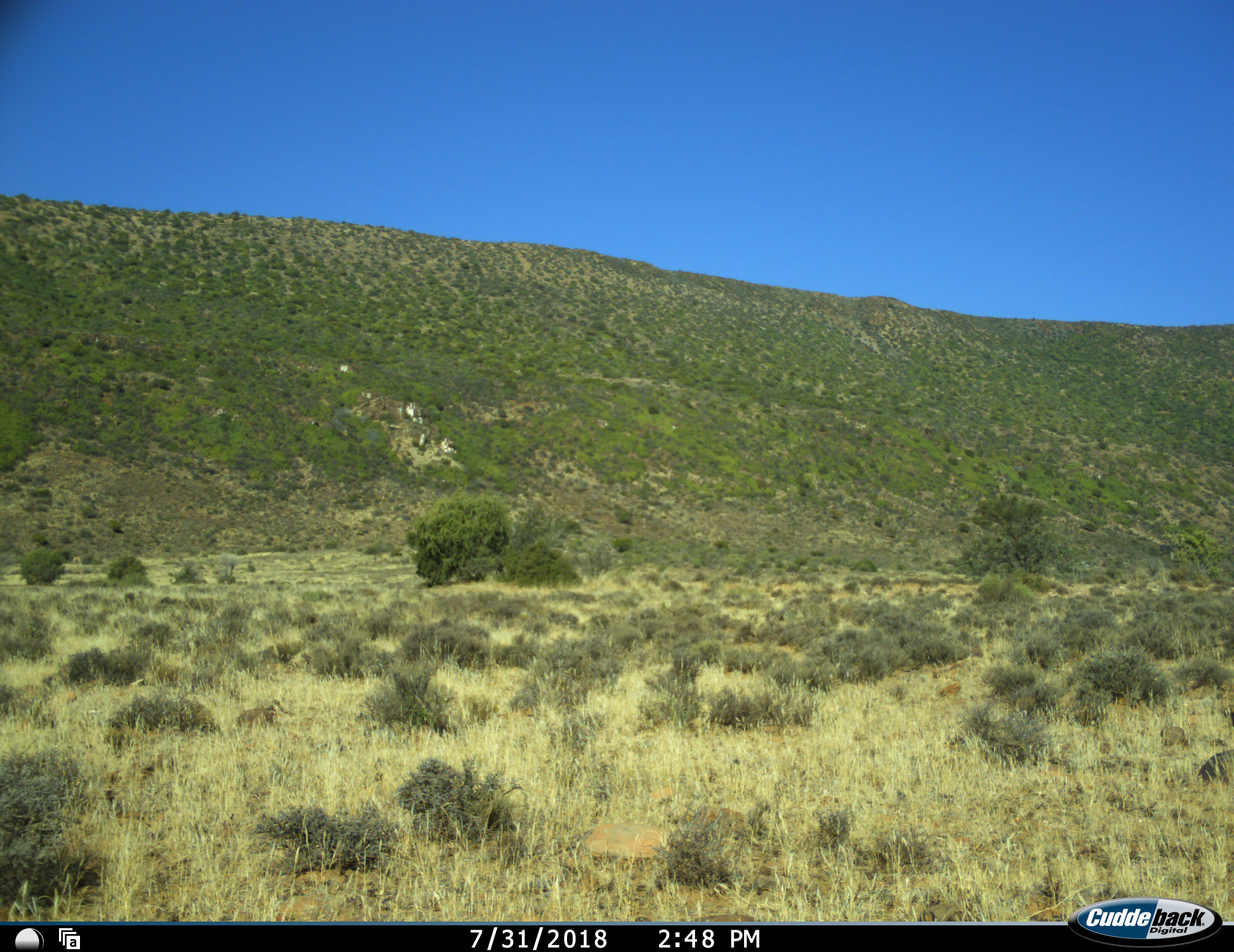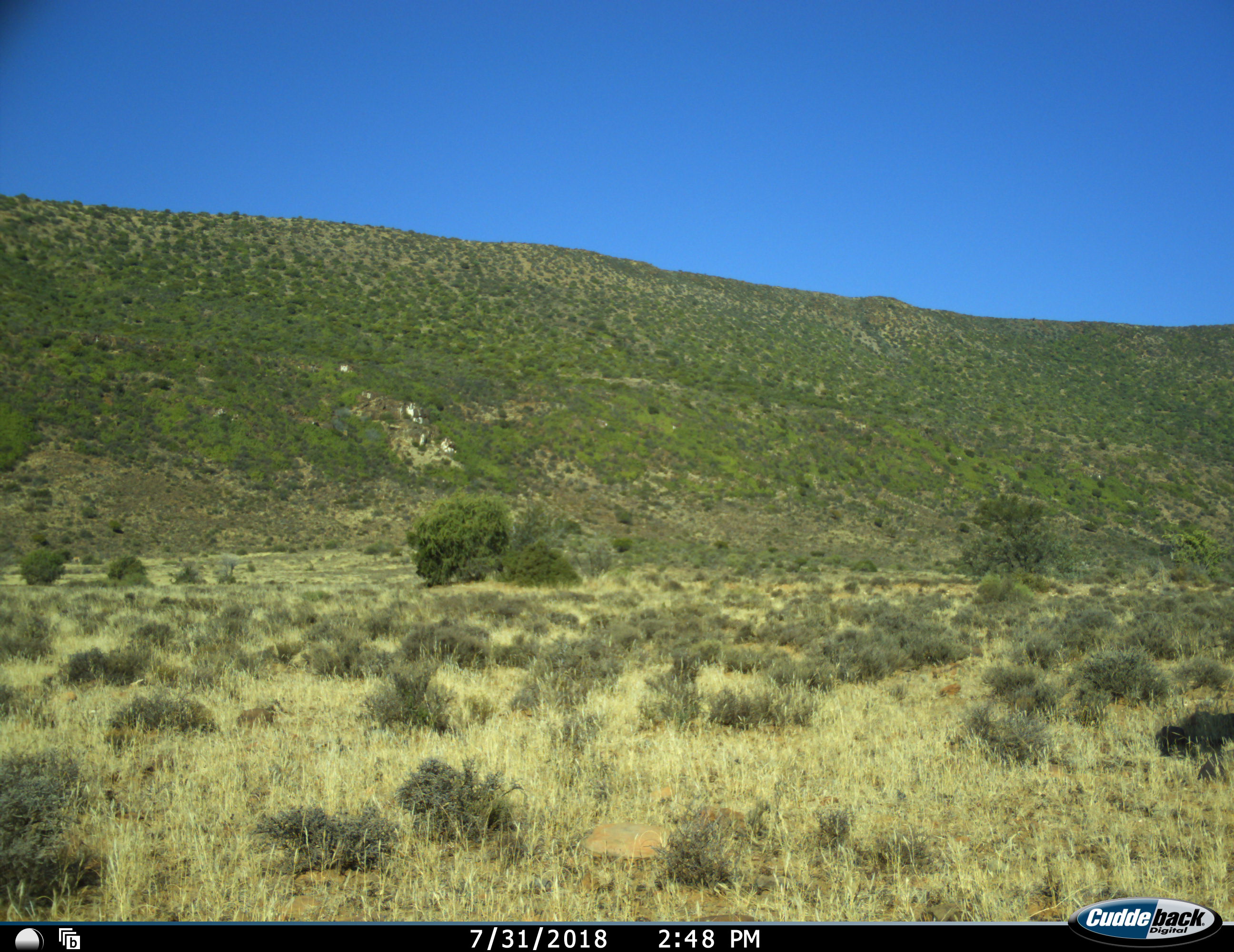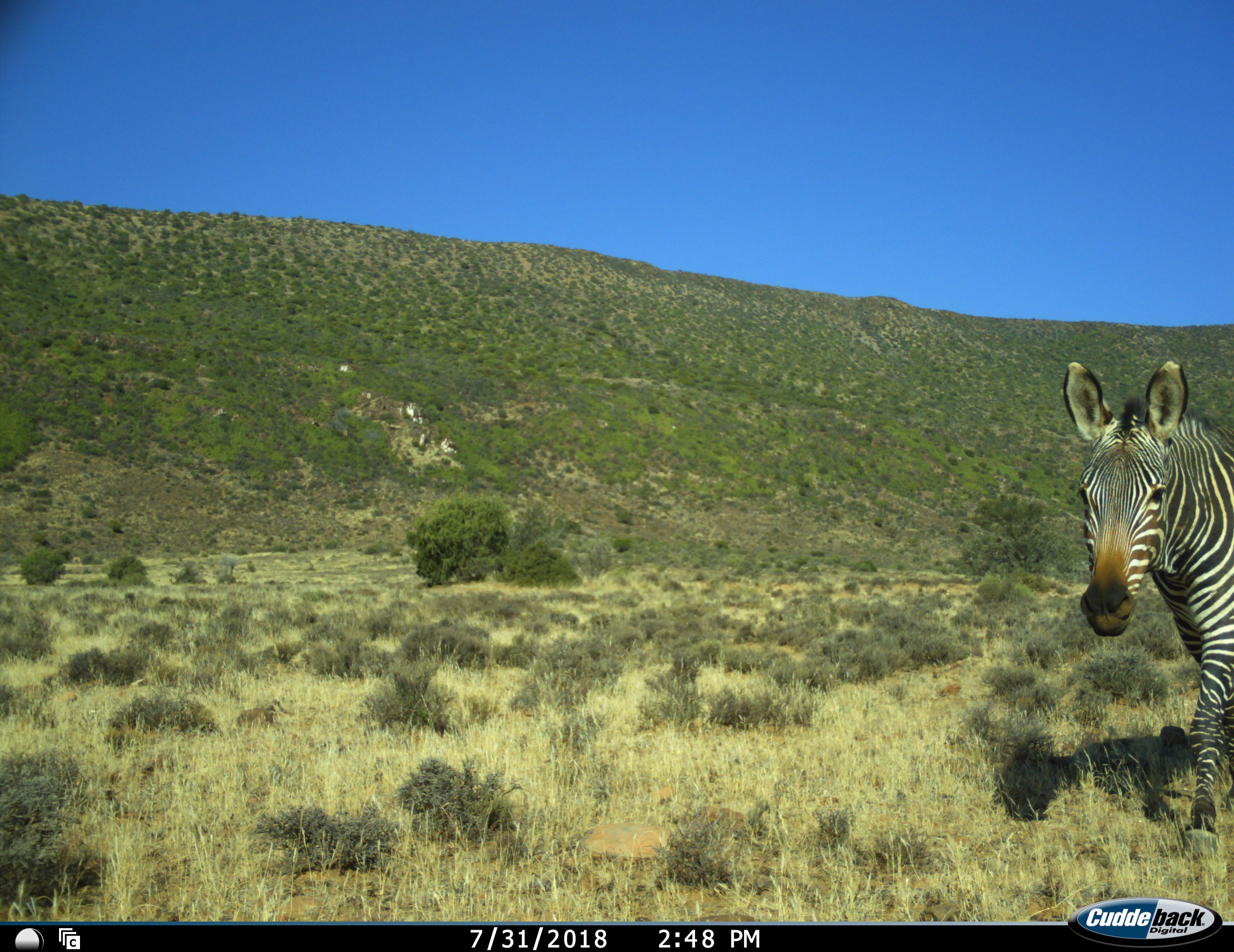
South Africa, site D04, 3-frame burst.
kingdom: Animalia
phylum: Chordata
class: Mammalia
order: Perissodactyla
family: Equidae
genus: Equus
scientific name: Equus zebra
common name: mountain zebra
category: zebramountain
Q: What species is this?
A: Zebramountain (mountain zebra) (Equus zebra).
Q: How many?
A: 1.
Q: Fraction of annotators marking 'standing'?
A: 0%.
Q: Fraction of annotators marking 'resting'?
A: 0%.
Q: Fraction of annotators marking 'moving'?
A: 100%.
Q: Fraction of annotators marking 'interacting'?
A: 0%.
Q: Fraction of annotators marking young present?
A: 0%.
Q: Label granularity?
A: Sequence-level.